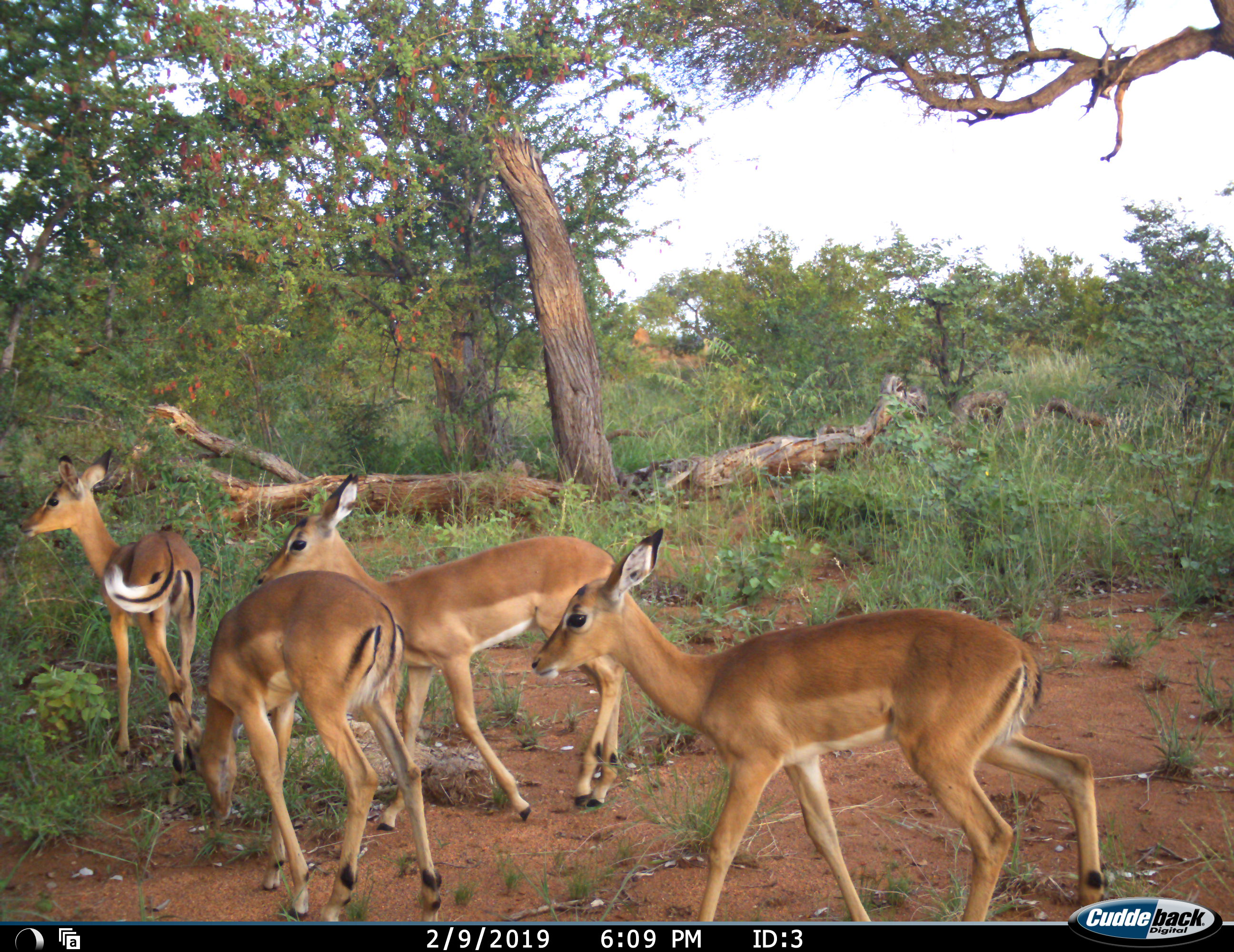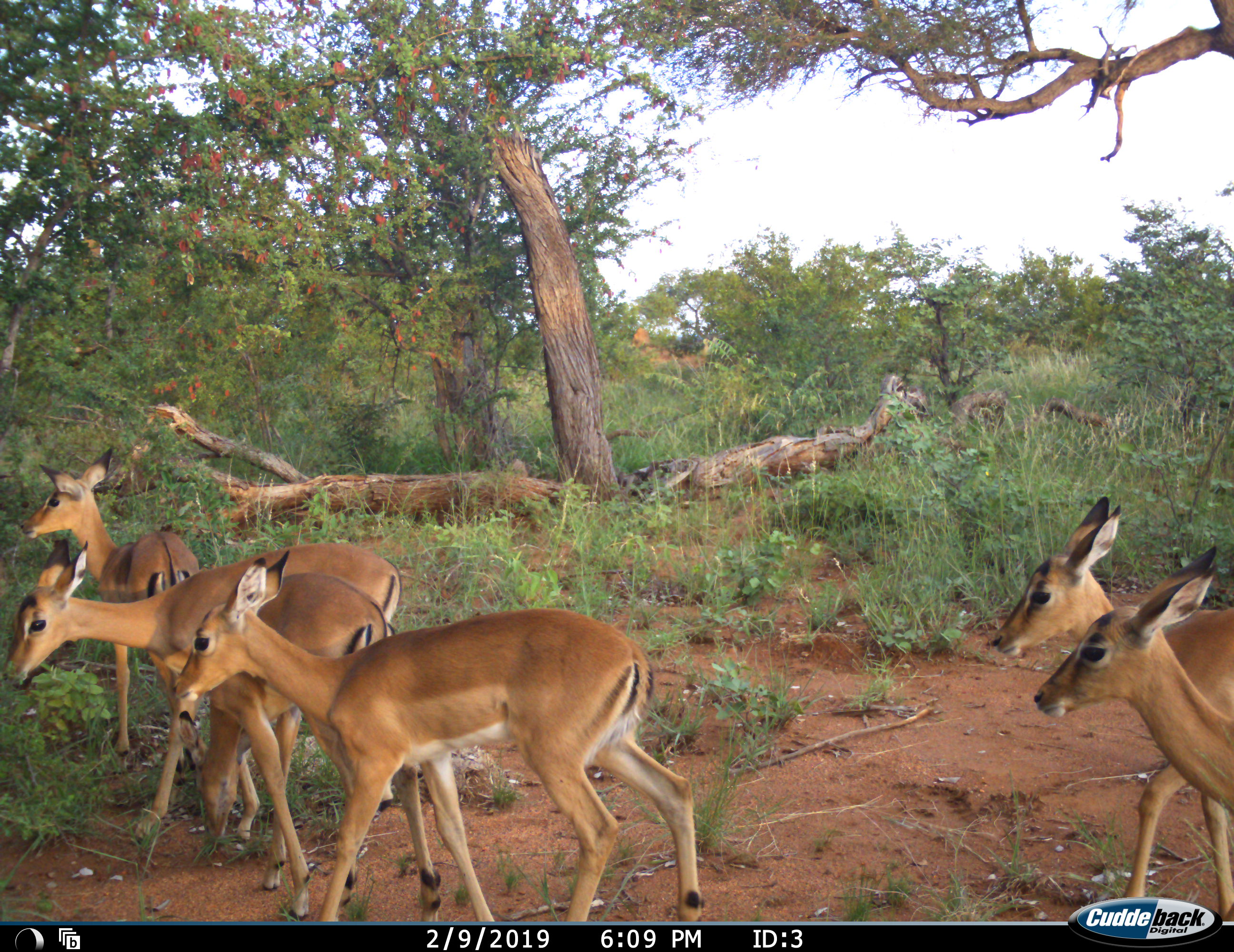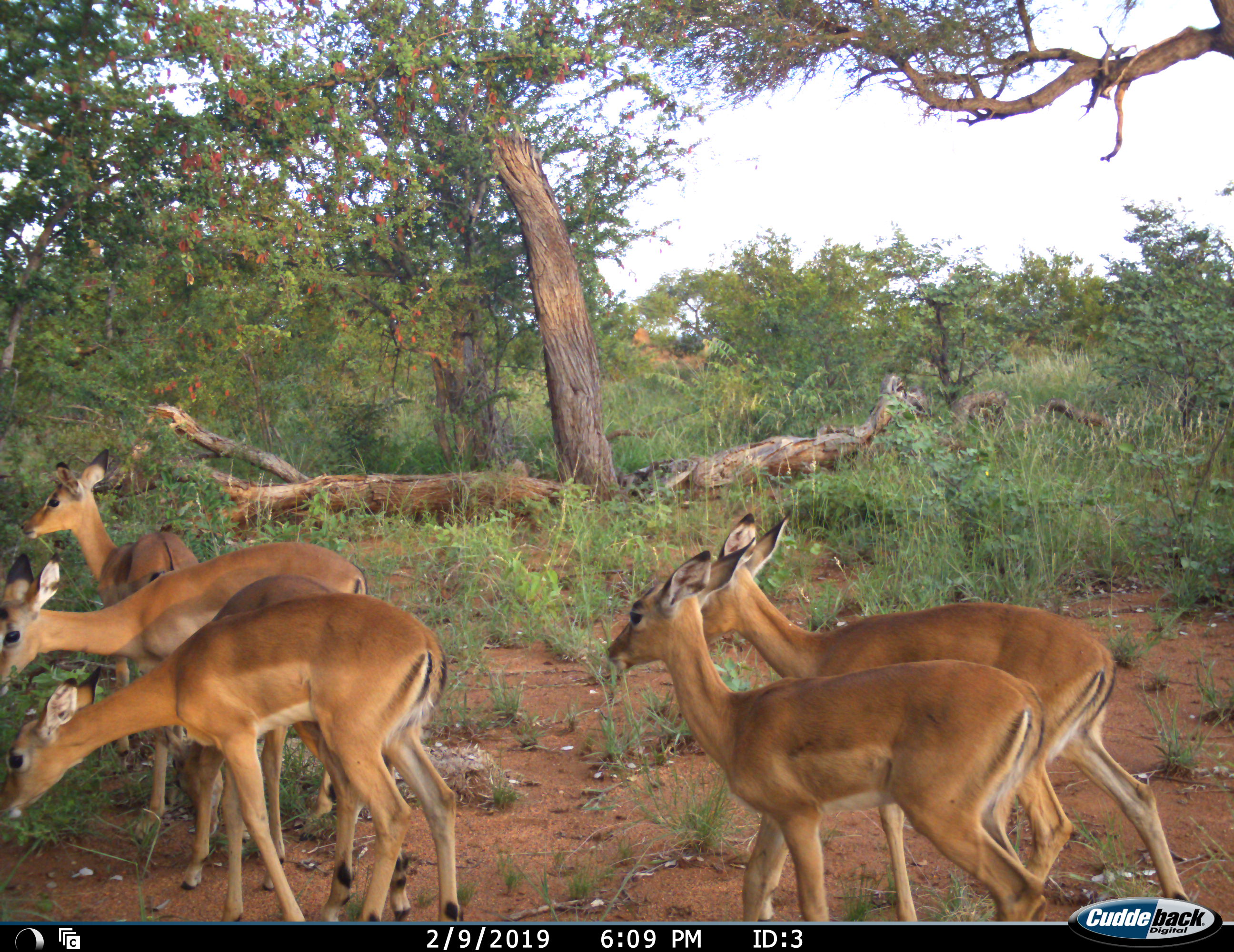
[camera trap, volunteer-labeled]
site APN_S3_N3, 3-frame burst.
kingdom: Animalia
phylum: Chordata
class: Mammalia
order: Artiodactyla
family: Bovidae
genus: Aepyceros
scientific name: Aepyceros melampus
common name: impala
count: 6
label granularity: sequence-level